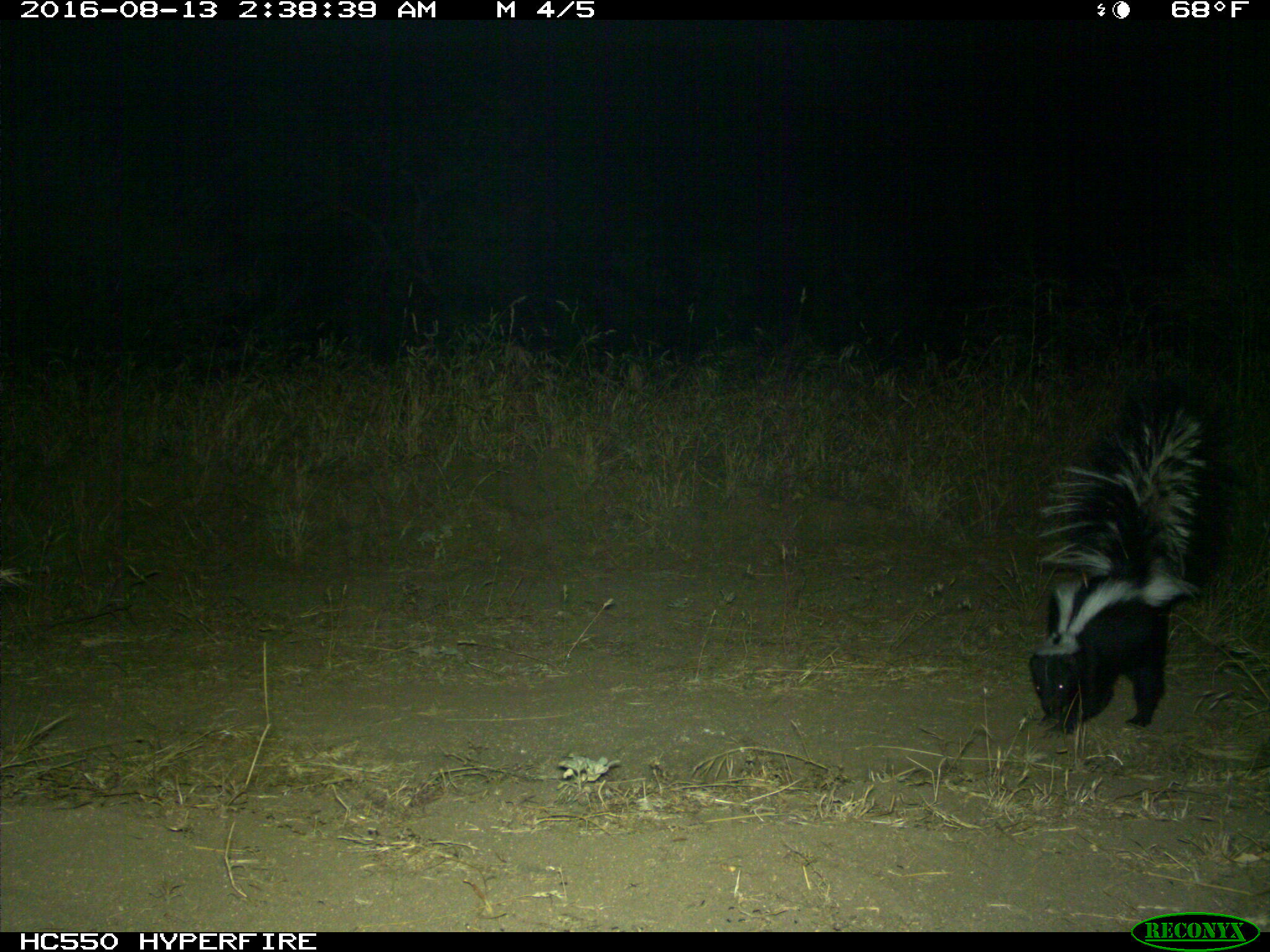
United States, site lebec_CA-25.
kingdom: Animalia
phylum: Chordata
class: Mammalia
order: Carnivora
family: Mephitidae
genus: Mephitis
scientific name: Mephitis mephitis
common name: striped skunk